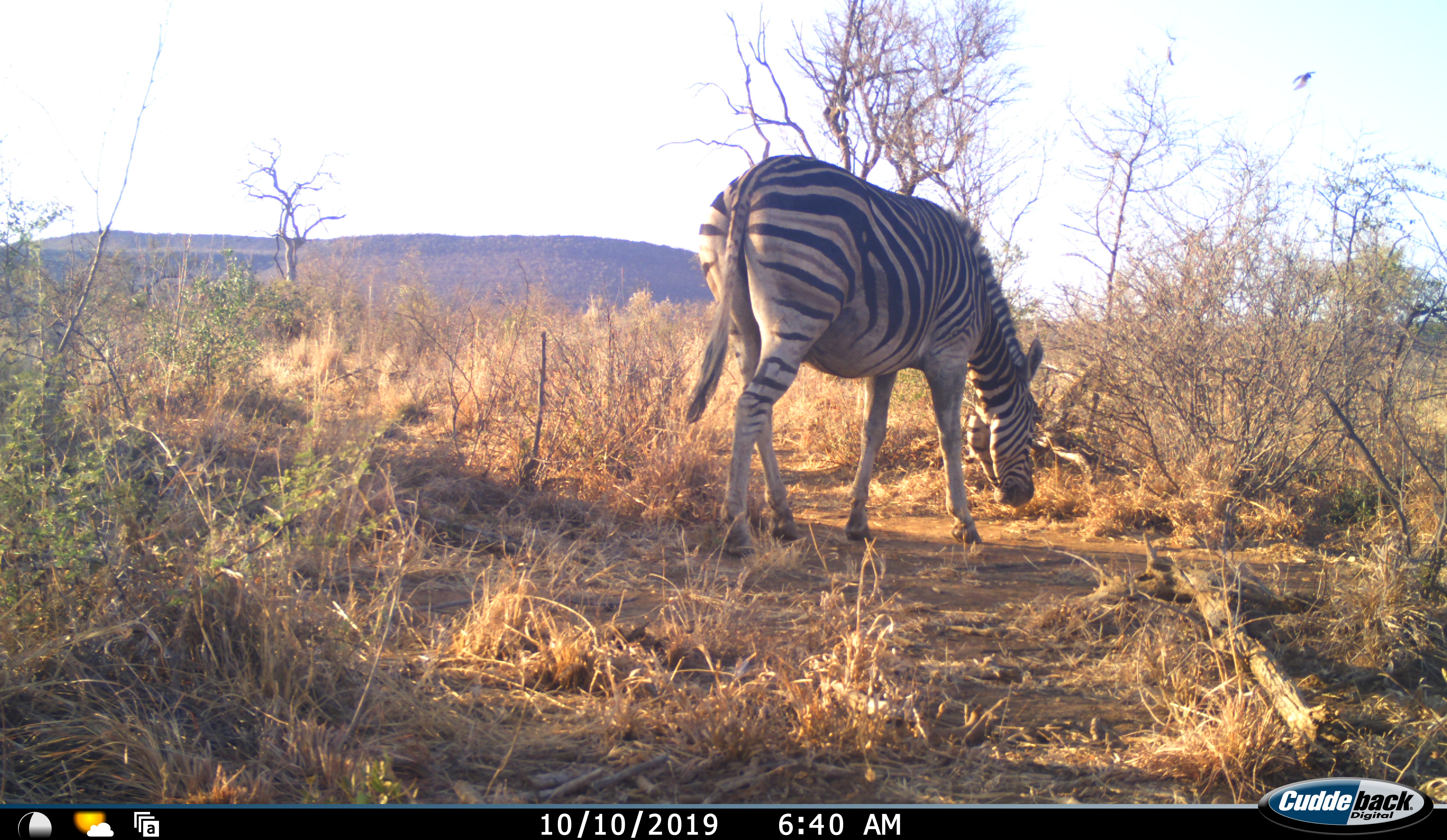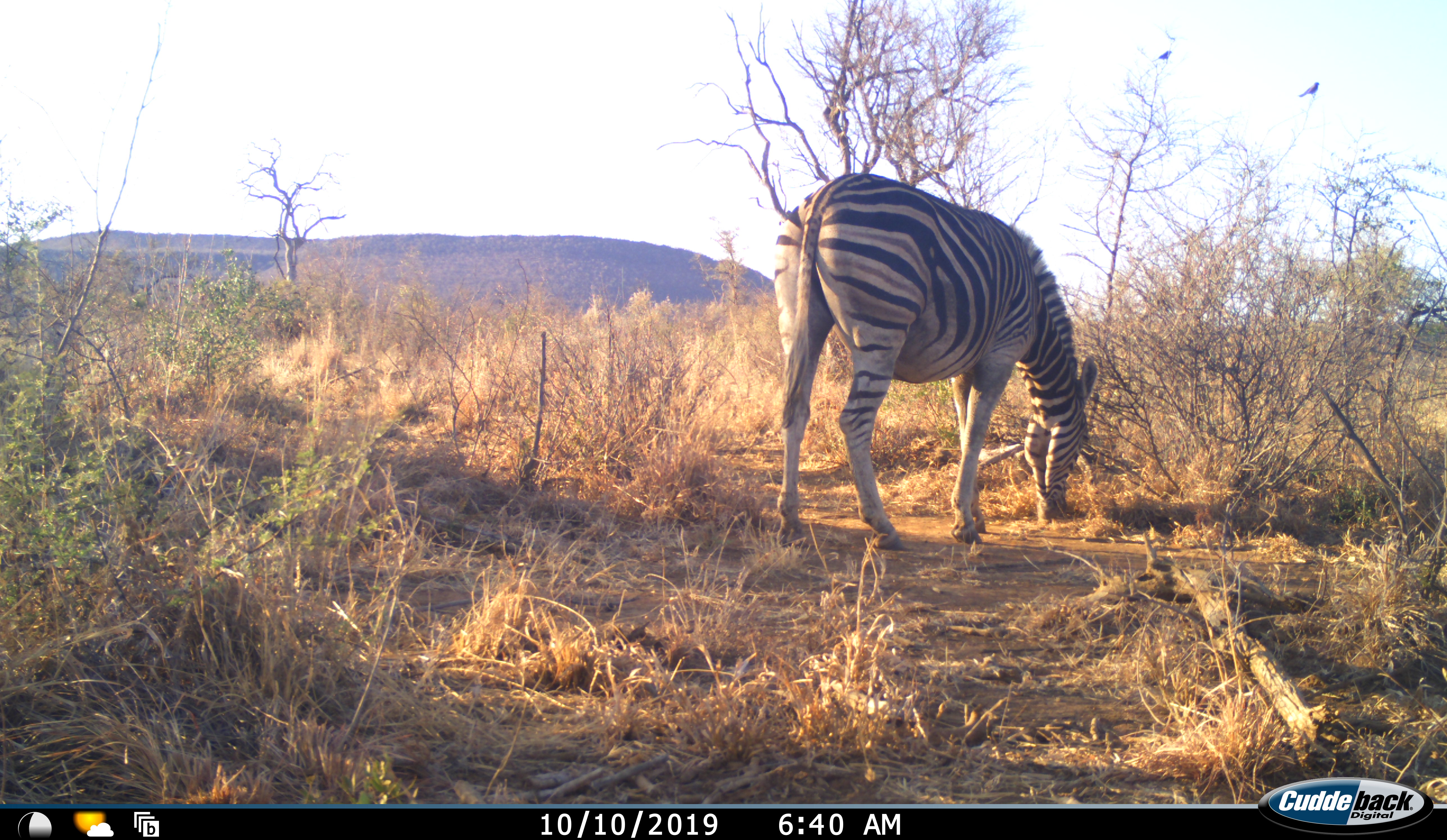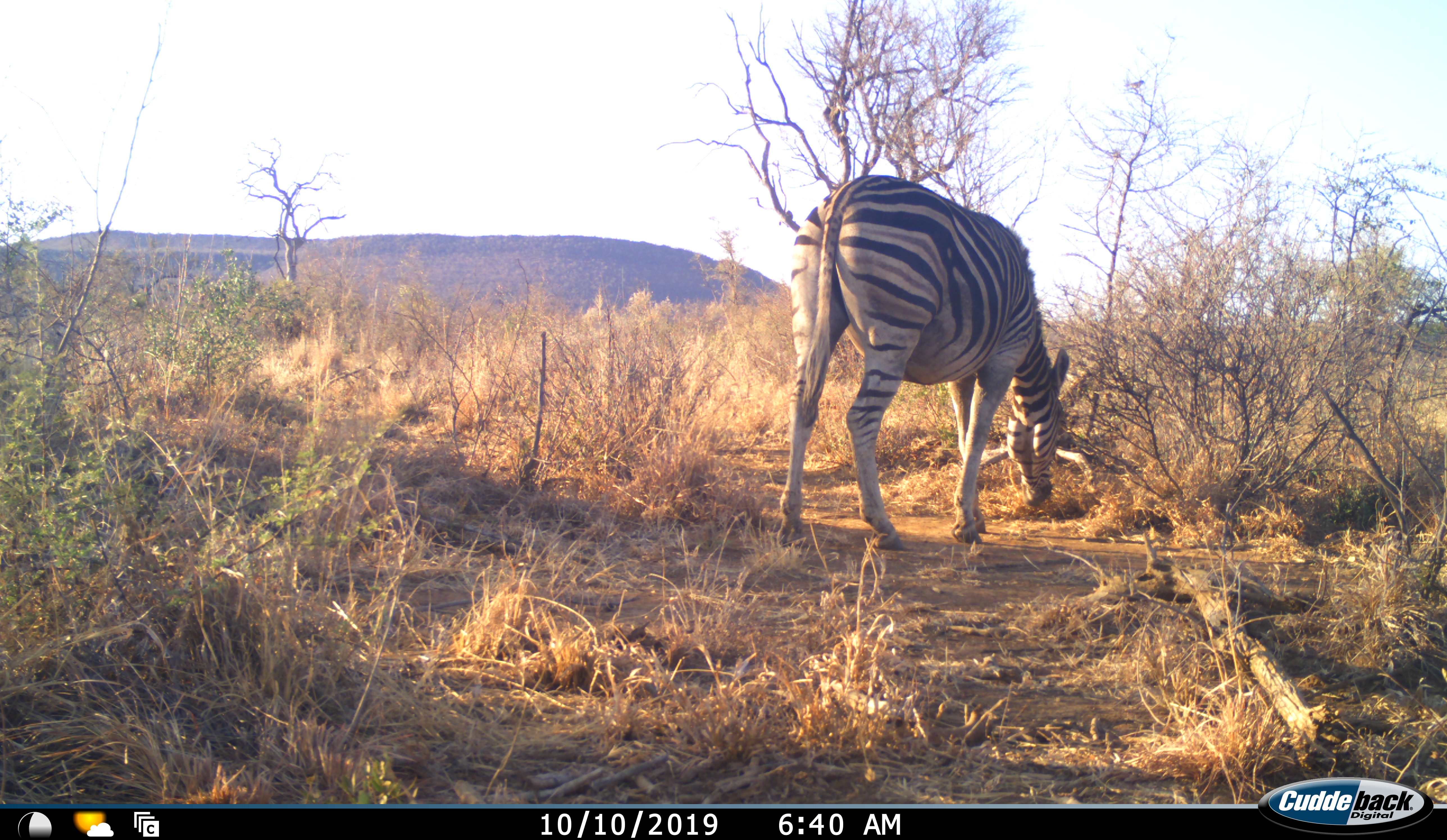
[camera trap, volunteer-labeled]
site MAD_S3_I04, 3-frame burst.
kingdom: Animalia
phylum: Chordata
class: Mammalia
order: Perissodactyla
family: Equidae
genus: Equus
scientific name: Equus quagga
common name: plains zebra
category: zebraplains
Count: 1.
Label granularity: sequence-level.